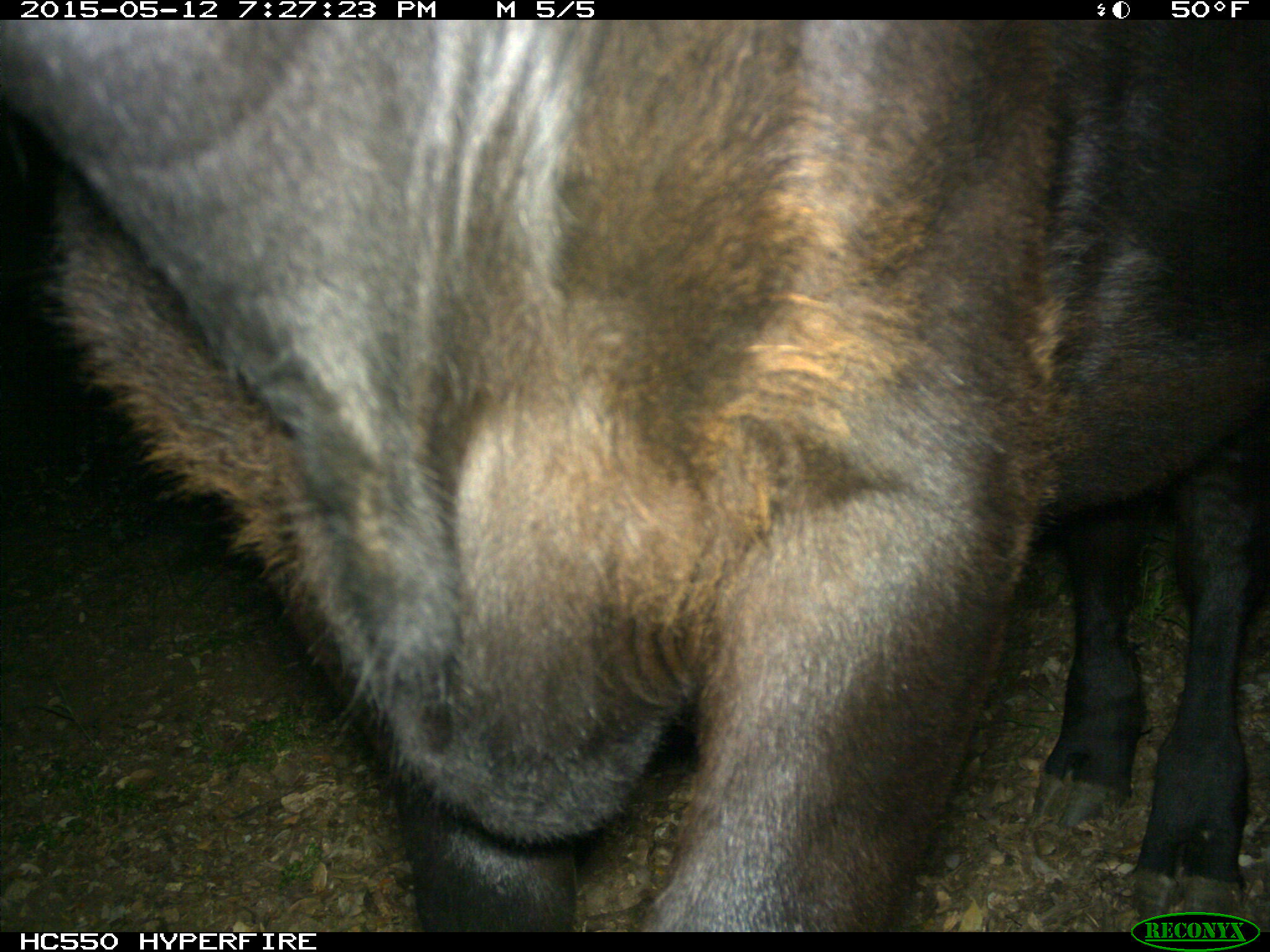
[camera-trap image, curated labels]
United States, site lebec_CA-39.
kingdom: Animalia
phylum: Chordata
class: Mammalia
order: Artiodactyla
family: Bovidae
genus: Bos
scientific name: Bos taurus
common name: domestic cow